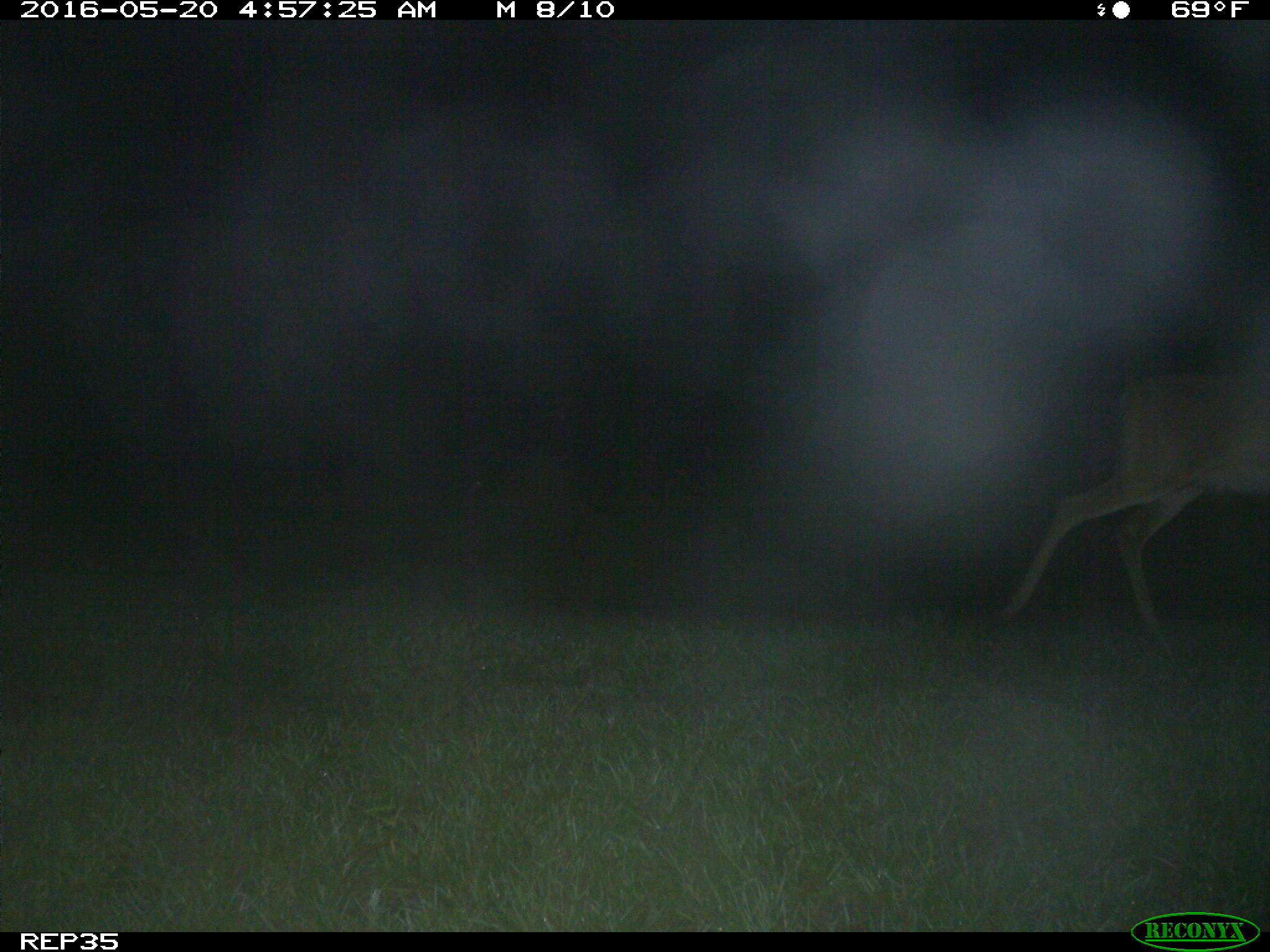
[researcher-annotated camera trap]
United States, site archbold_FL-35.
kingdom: Animalia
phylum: Chordata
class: Mammalia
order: Artiodactyla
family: Cervidae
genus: Odocoileus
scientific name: Odocoileus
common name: deer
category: unidentified deer